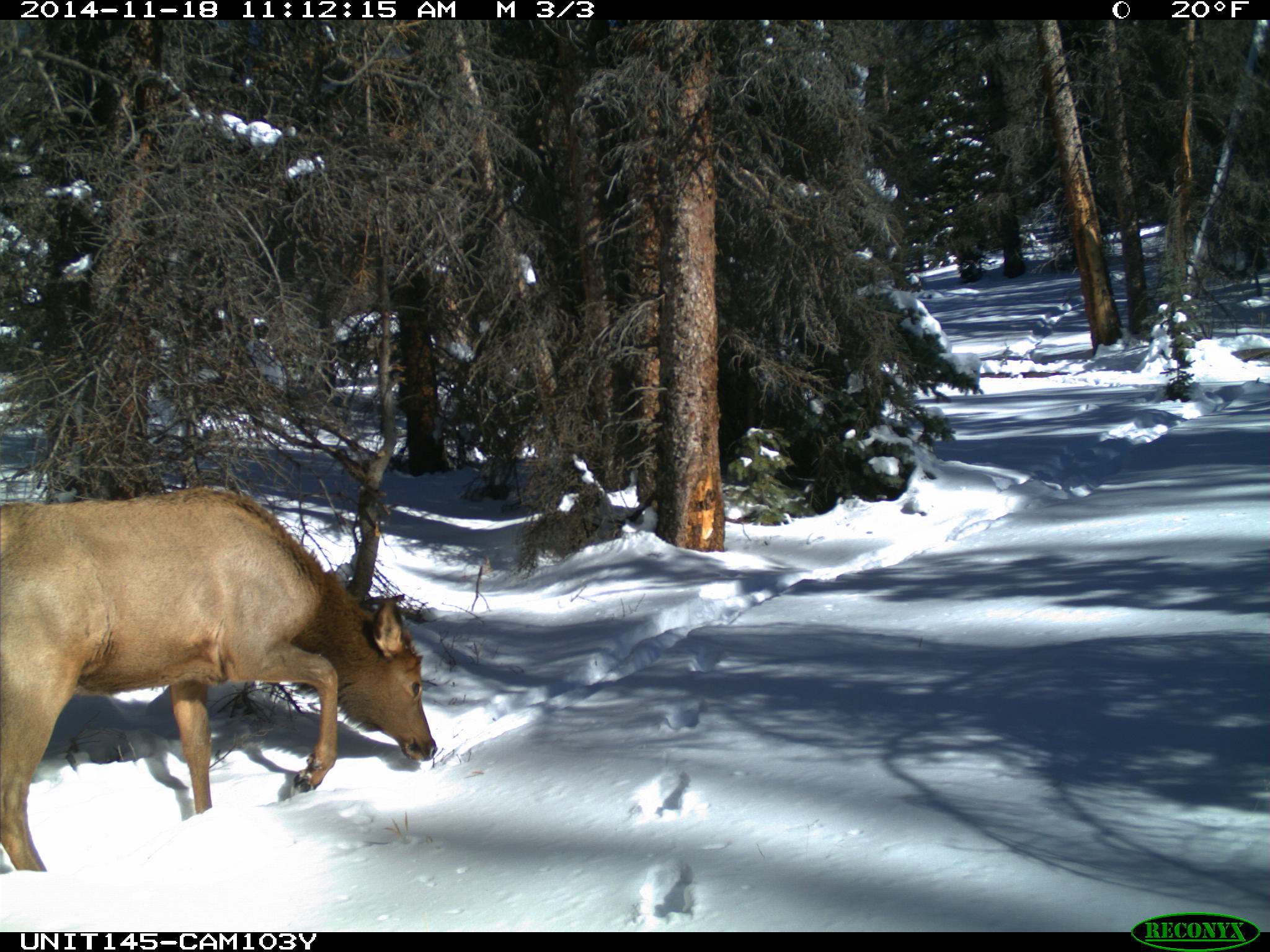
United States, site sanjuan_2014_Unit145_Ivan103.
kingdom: Animalia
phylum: Chordata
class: Mammalia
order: Artiodactyla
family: Cervidae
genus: Cervus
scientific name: Cervus elaphus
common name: red deer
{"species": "Cervus elaphus (red deer)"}